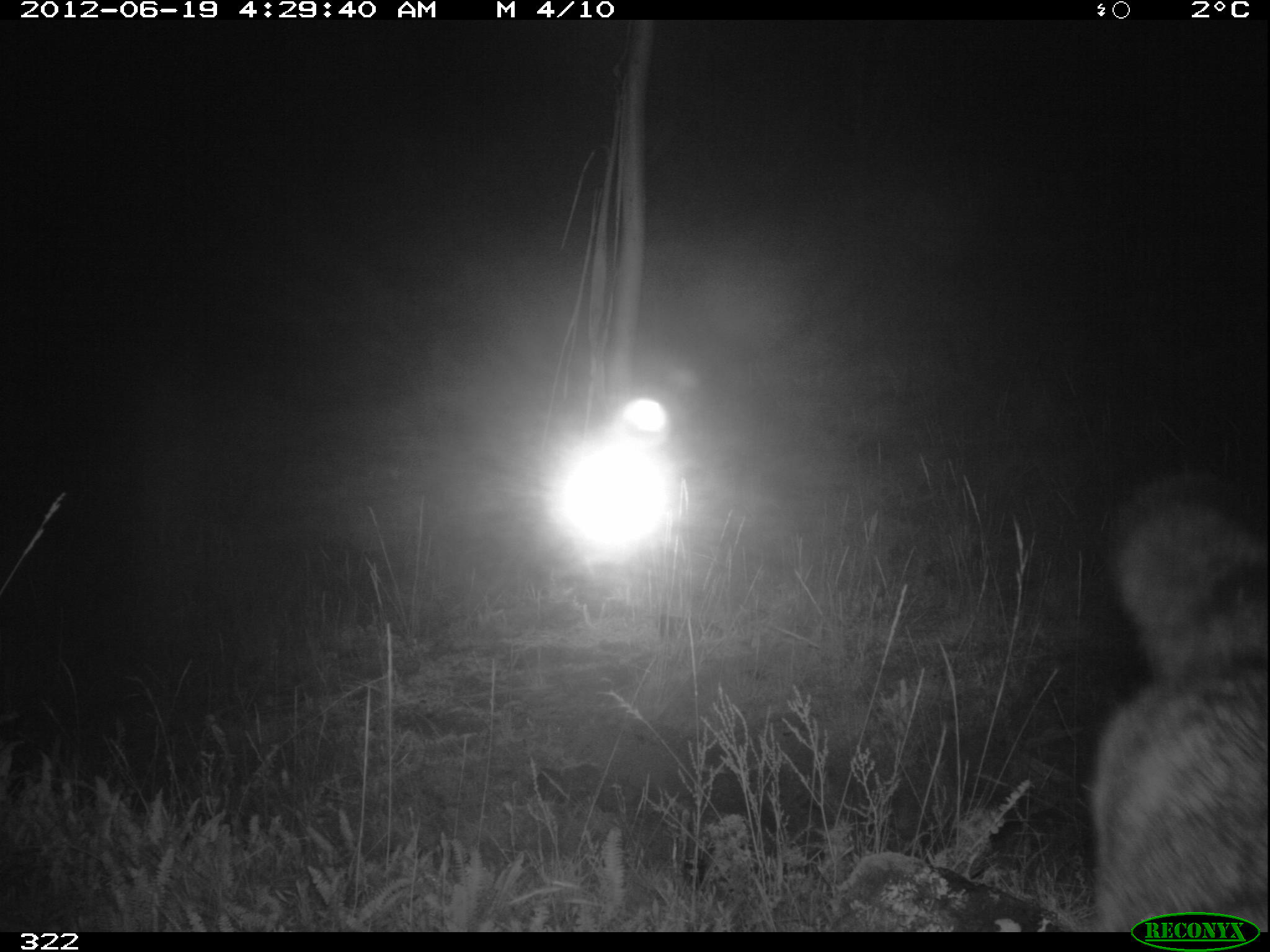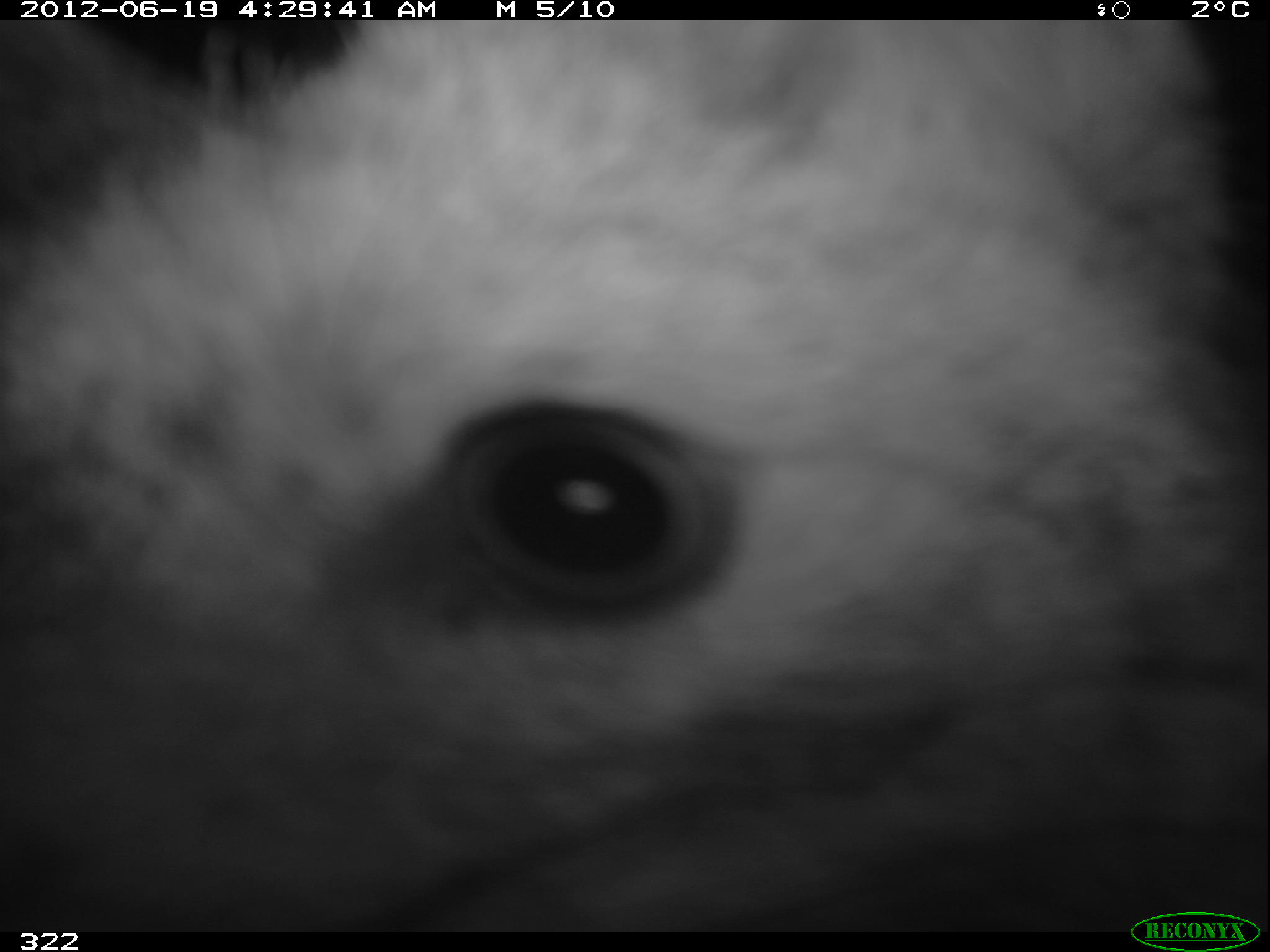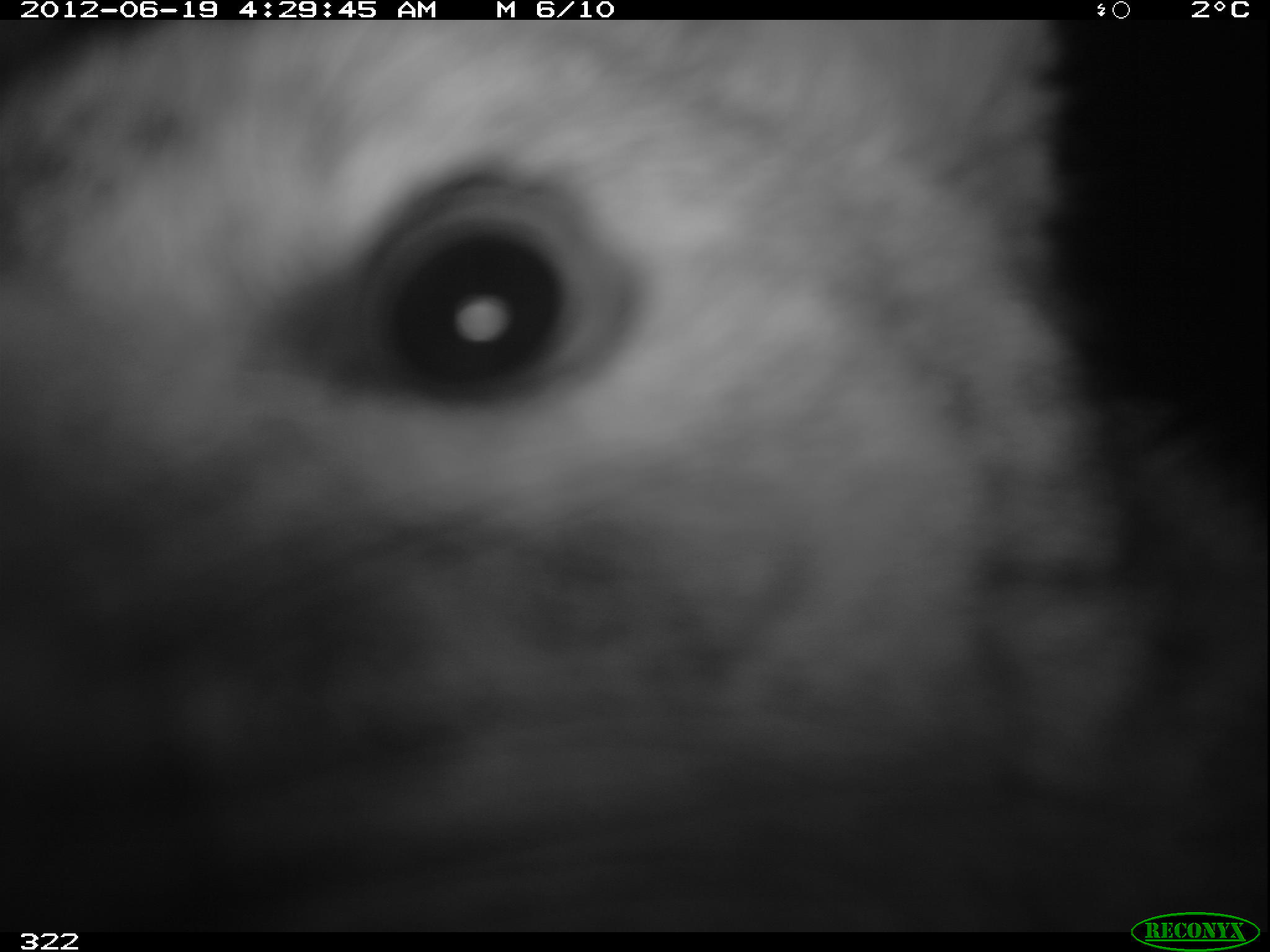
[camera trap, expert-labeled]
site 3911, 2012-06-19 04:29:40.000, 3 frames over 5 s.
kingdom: Animalia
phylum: Chordata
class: Mammalia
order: Carnivora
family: Canidae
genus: Lycalopex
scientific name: Lycalopex culpaeus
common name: culpeo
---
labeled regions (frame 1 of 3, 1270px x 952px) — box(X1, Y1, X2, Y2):
lycalopex culpaeus: box(1088, 472, 1268, 931)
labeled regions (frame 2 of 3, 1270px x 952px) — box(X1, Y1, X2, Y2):
lycalopex culpaeus: box(0, 19, 1268, 930)